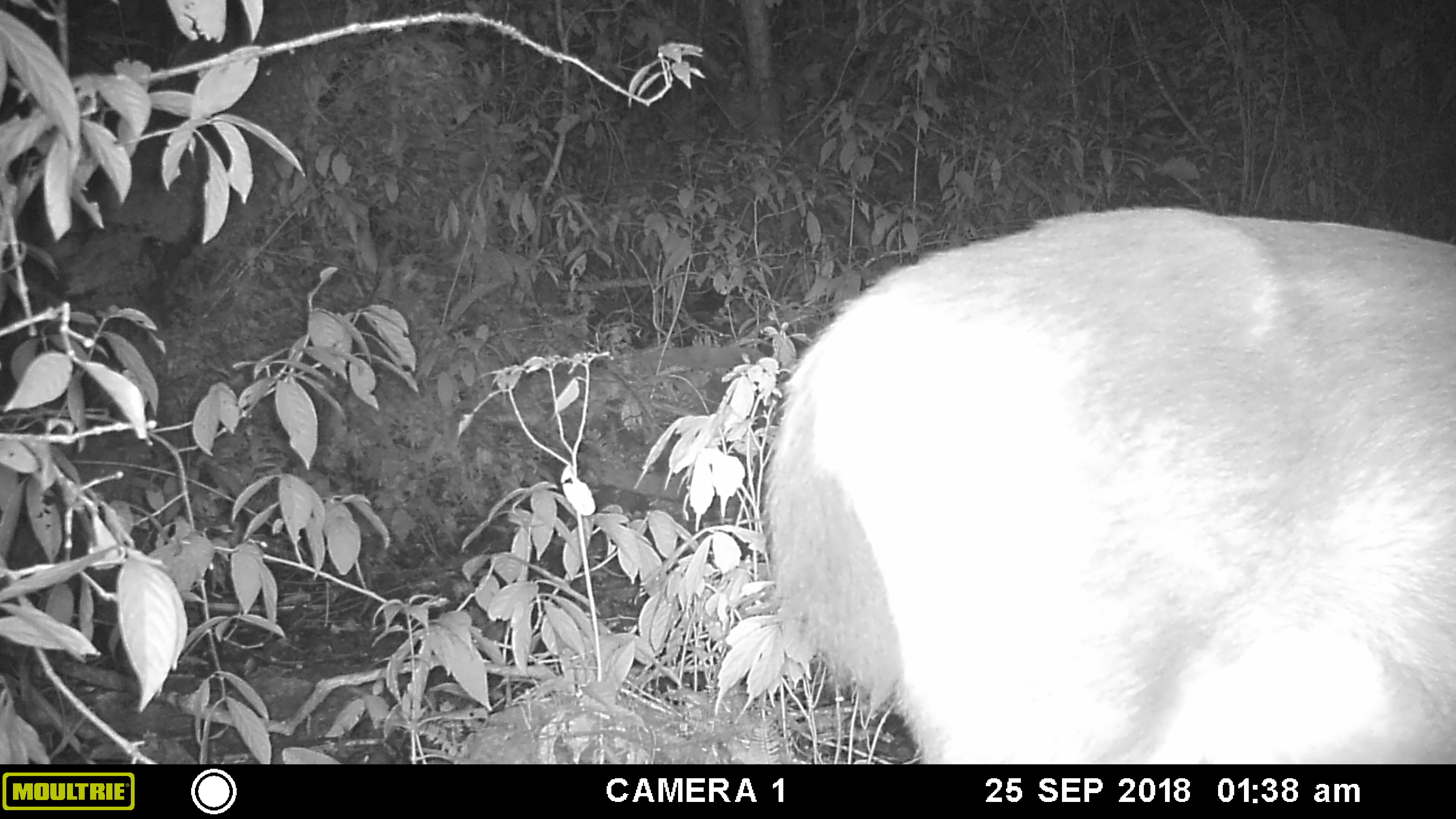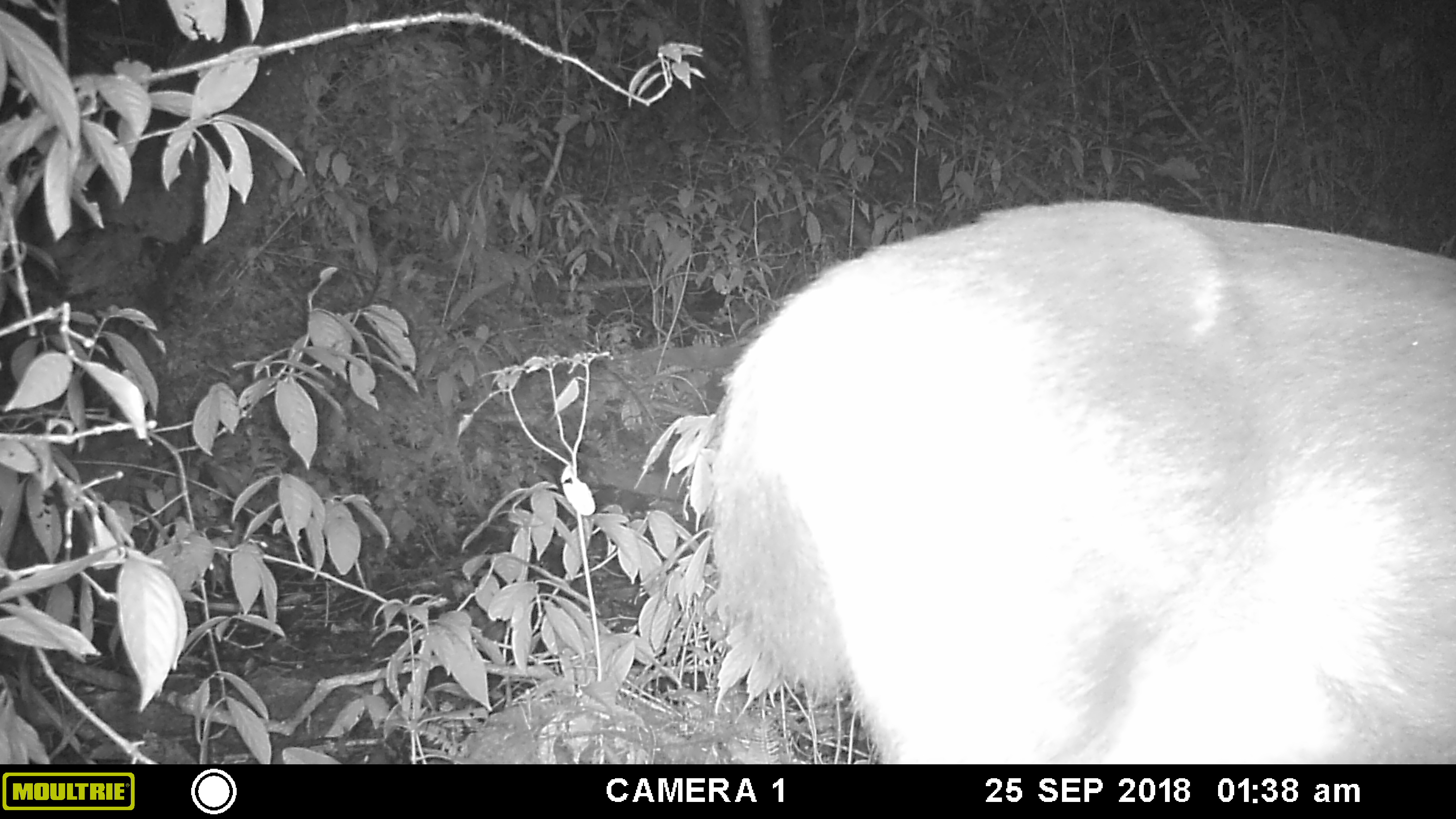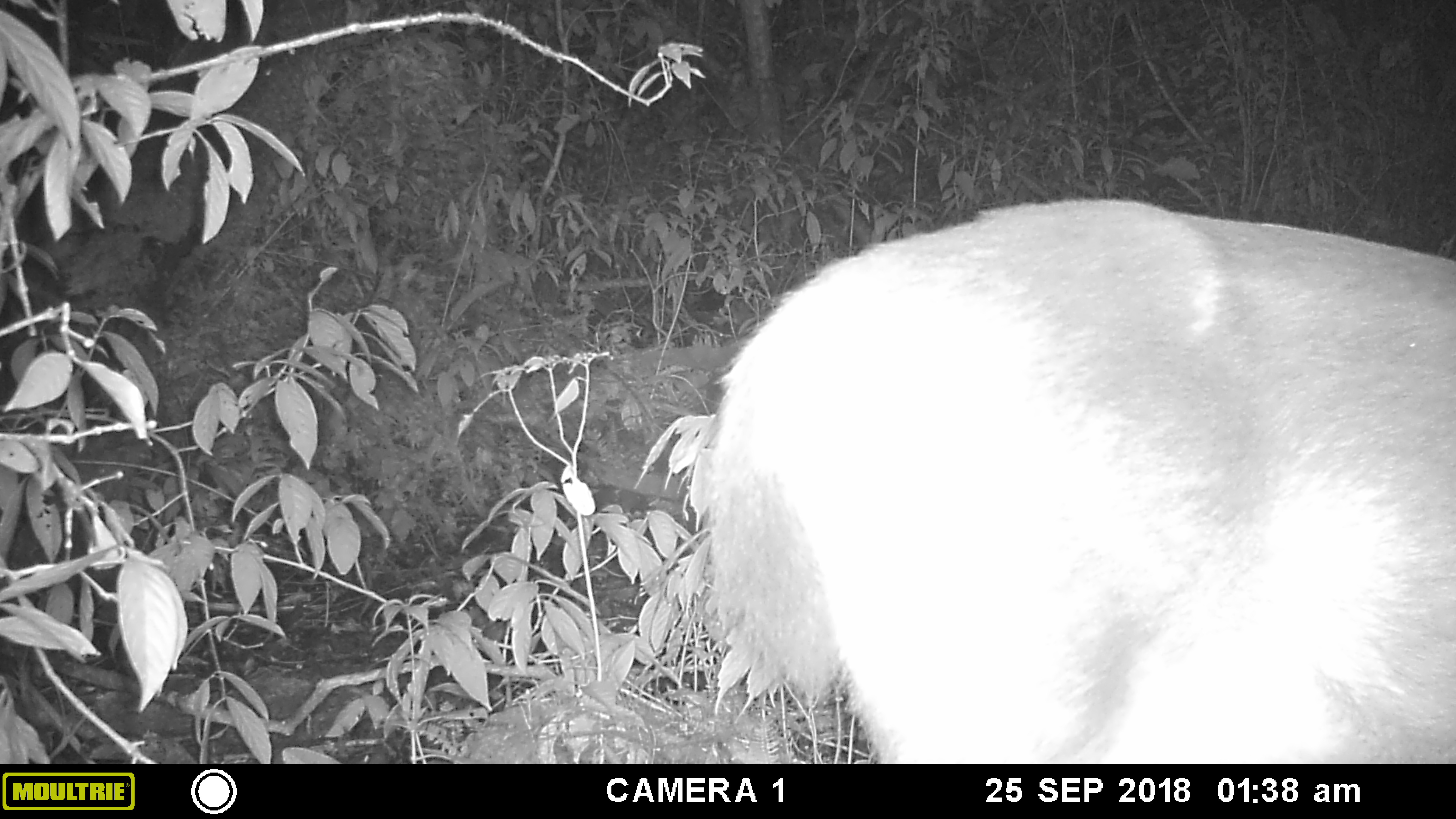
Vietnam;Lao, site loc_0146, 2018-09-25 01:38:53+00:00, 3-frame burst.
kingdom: Animalia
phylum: Chordata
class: Mammalia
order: Artiodactyla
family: Cervidae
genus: Rusa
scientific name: Rusa unicolor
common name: sambar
Sambar (Rusa unicolor). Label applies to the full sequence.